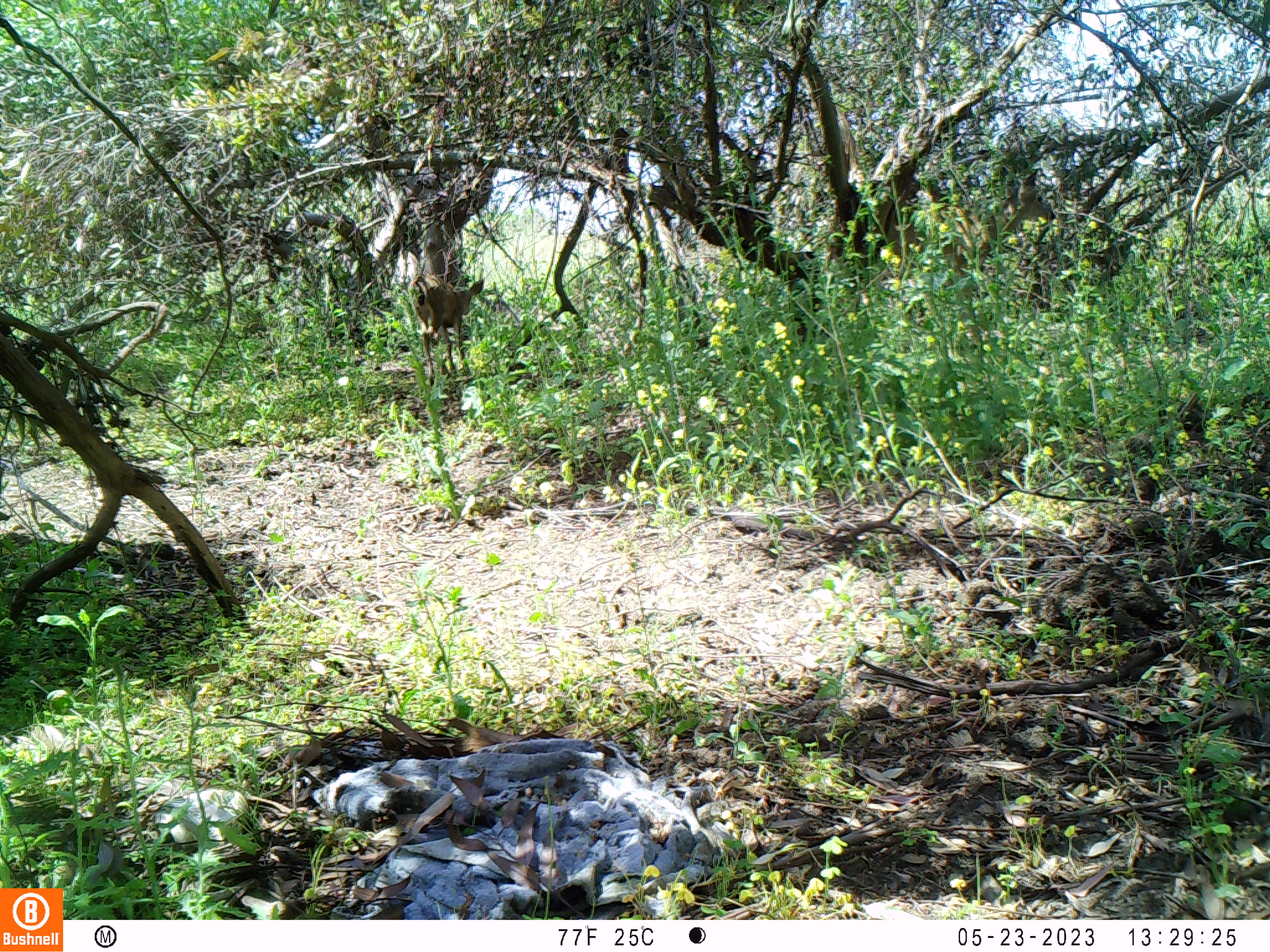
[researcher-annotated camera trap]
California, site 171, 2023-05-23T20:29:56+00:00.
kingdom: Animalia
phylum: Chordata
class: Mammalia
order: Artiodactyla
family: Cervidae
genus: Odocoileus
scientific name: Odocoileus hemionus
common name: mule deer